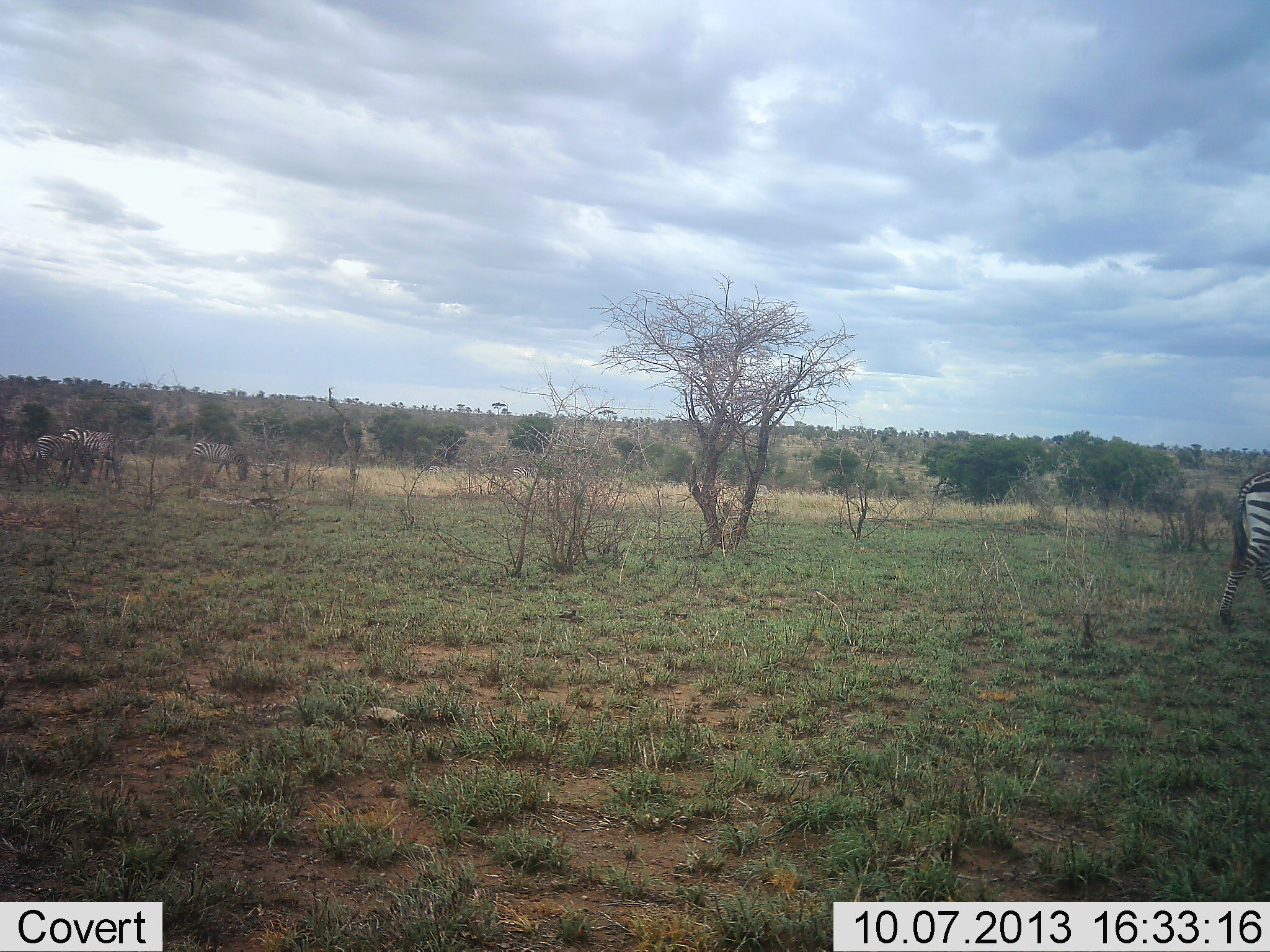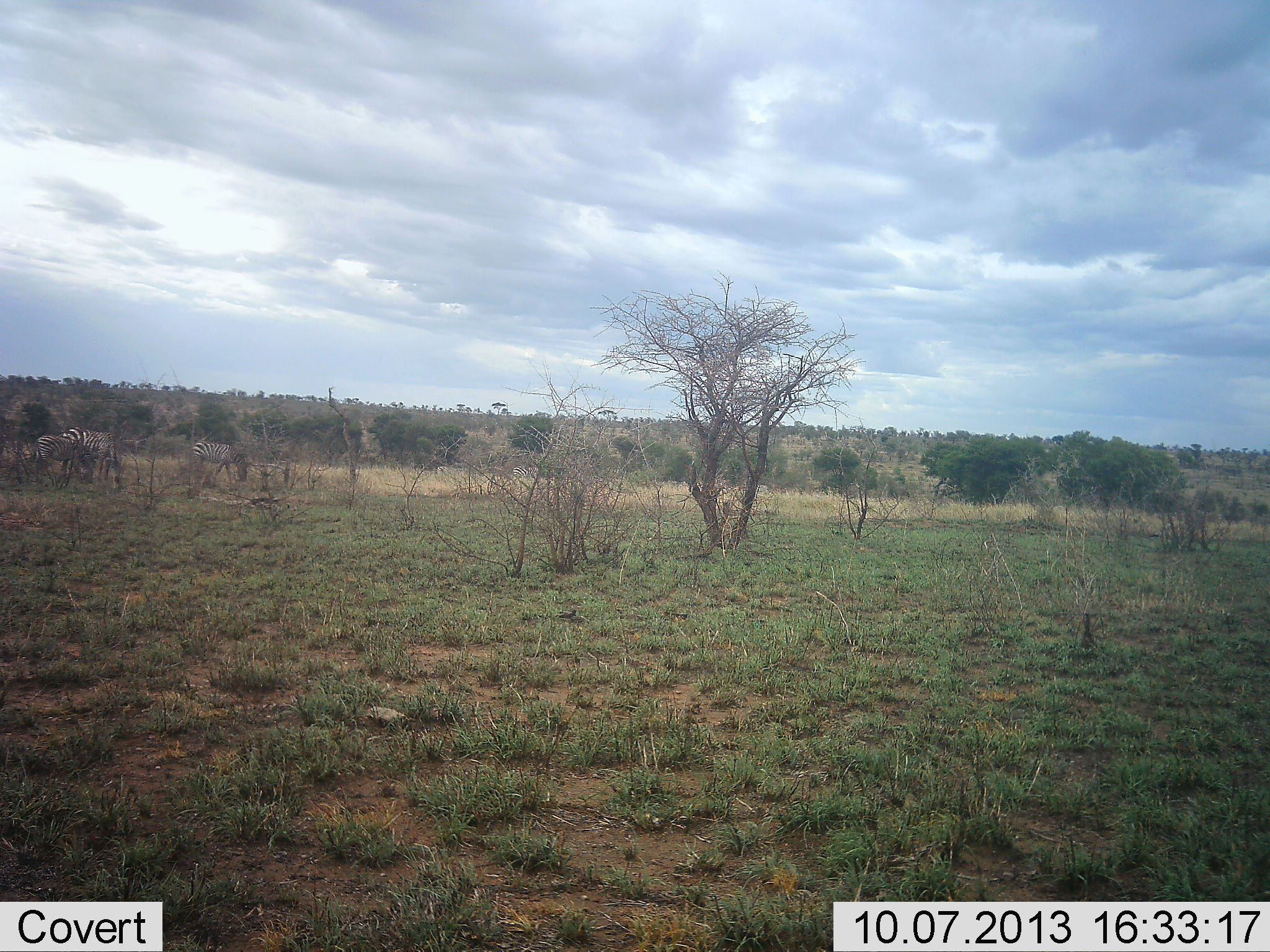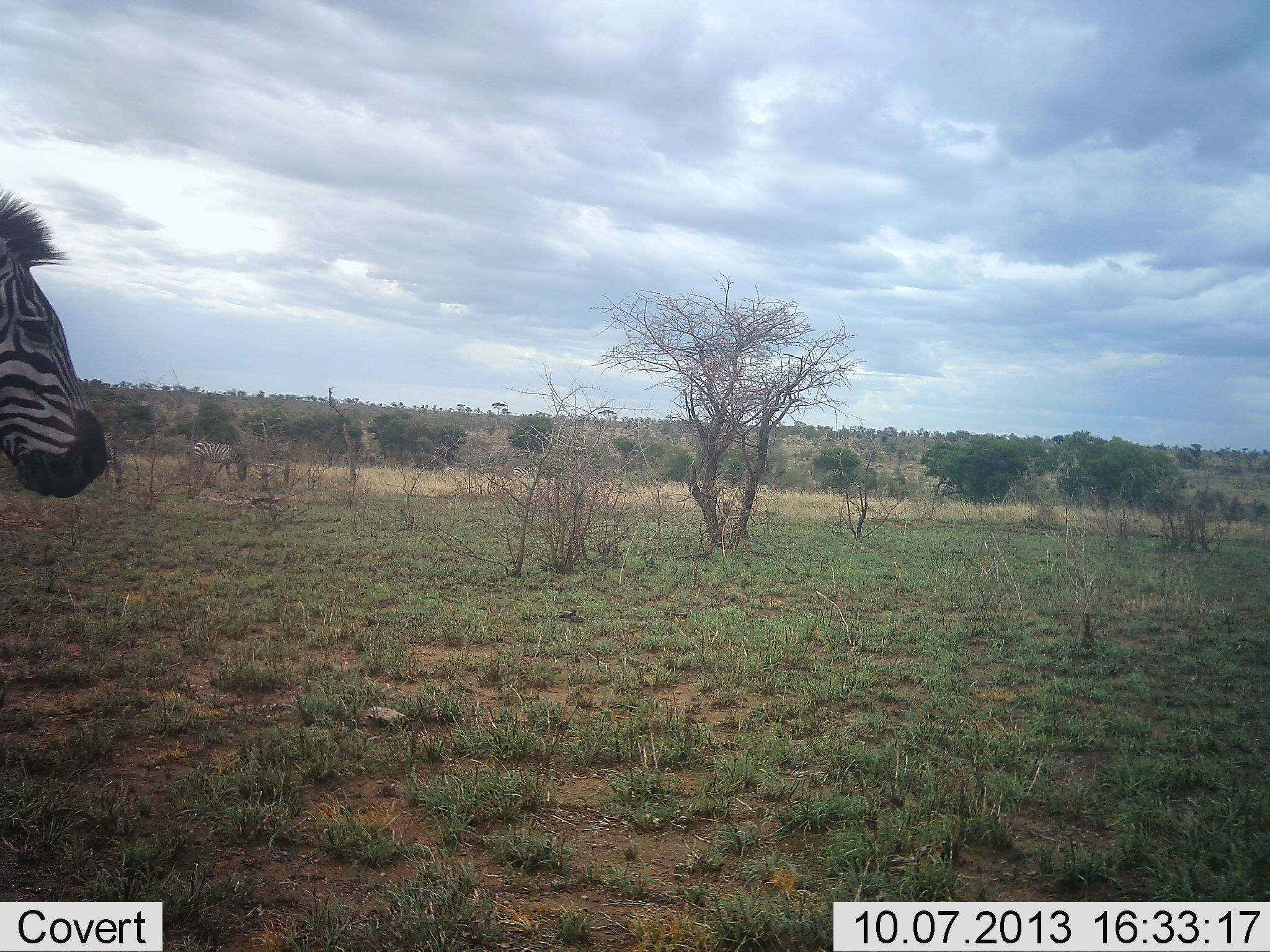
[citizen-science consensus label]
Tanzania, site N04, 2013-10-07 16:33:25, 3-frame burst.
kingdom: Animalia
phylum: Chordata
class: Mammalia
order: Perissodactyla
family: Equidae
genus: Equus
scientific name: Equus quagga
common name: plains zebra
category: zebra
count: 4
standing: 43%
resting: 0%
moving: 83%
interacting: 0%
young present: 0%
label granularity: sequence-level